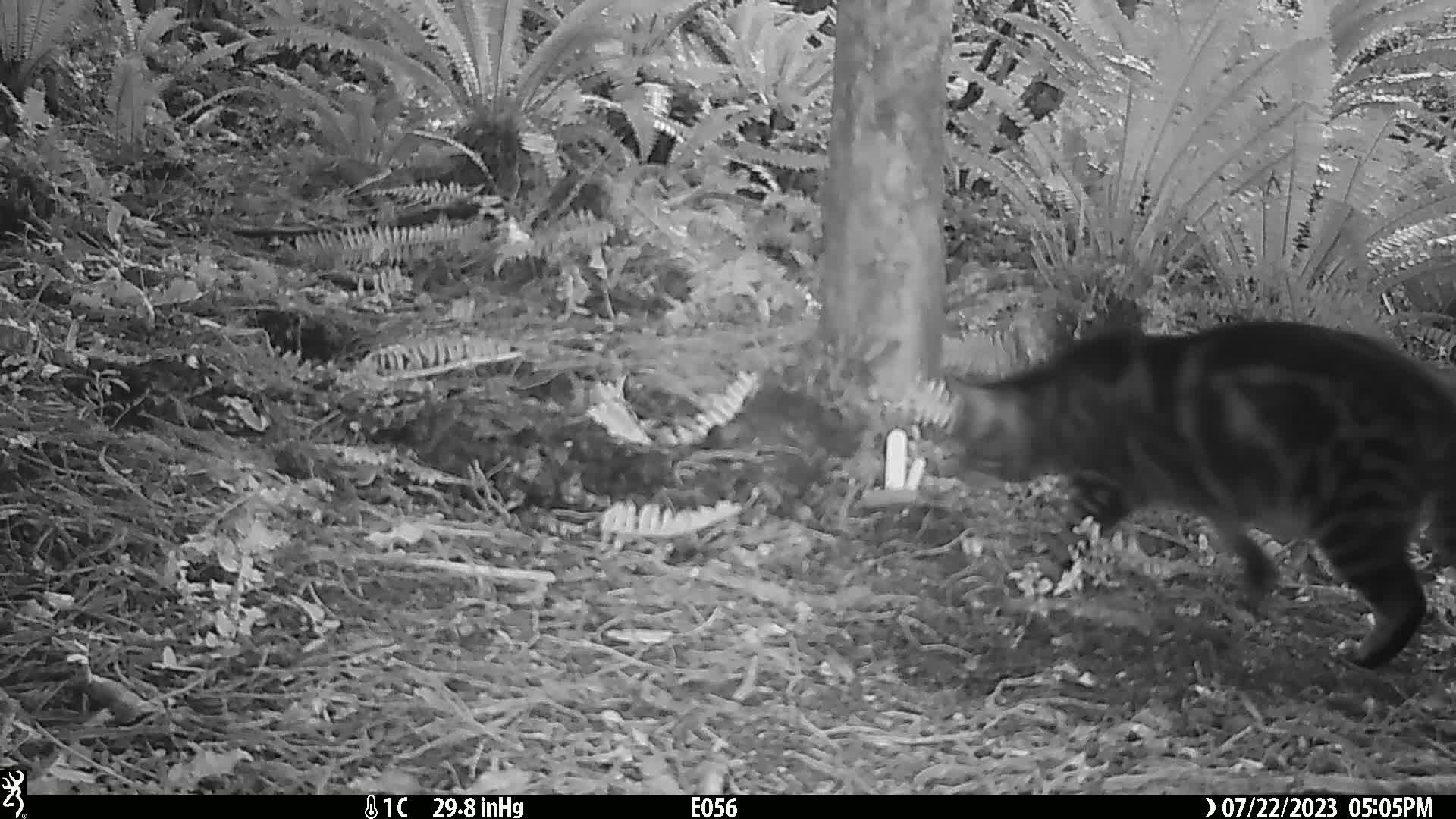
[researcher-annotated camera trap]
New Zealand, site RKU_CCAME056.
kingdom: Animalia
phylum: Chordata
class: Mammalia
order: Carnivora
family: Felidae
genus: Felis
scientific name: Felis catus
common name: domestic cat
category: cat